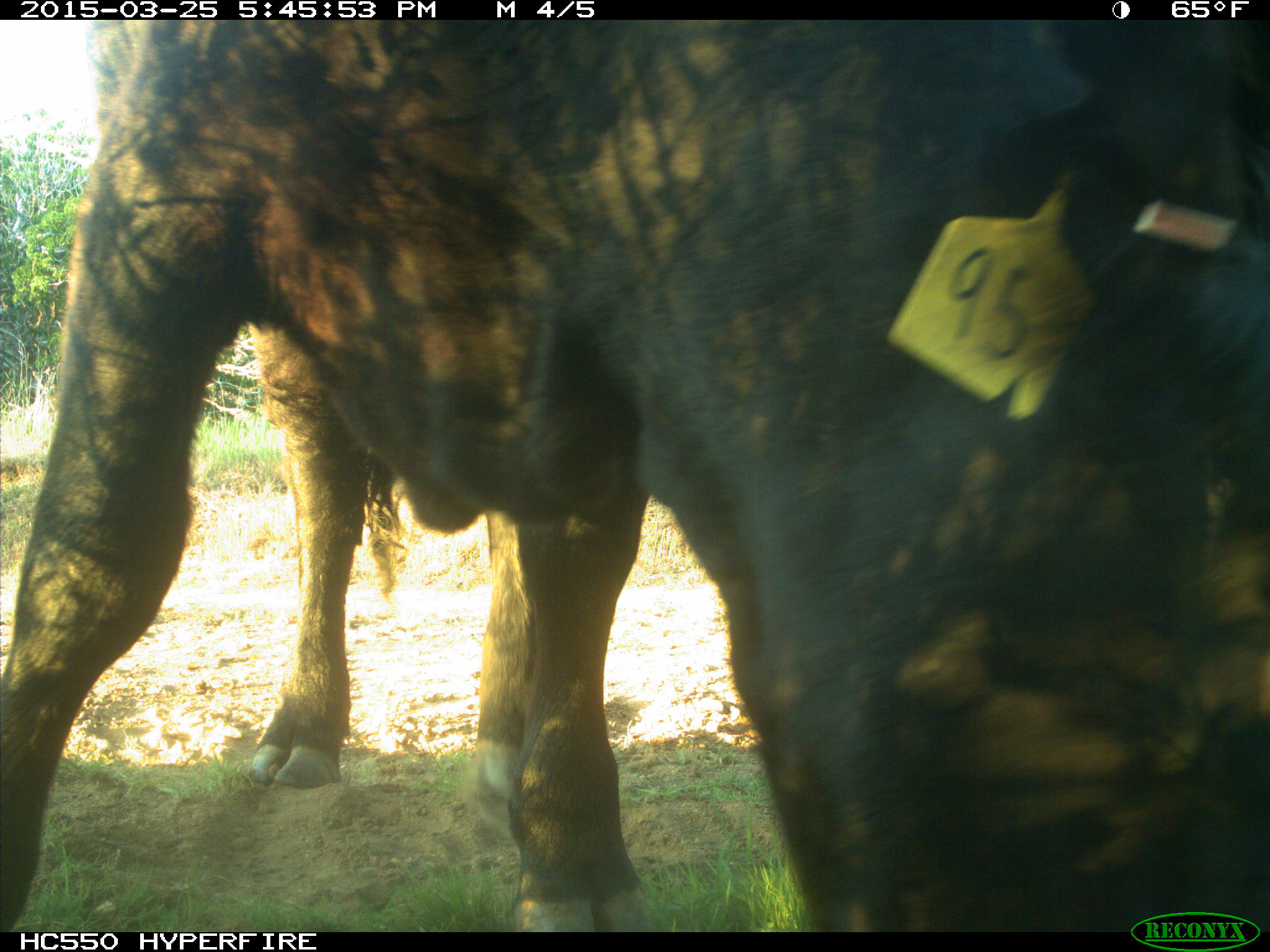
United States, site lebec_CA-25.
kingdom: Animalia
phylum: Chordata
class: Mammalia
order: Artiodactyla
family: Bovidae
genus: Bos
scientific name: Bos taurus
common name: domestic cow